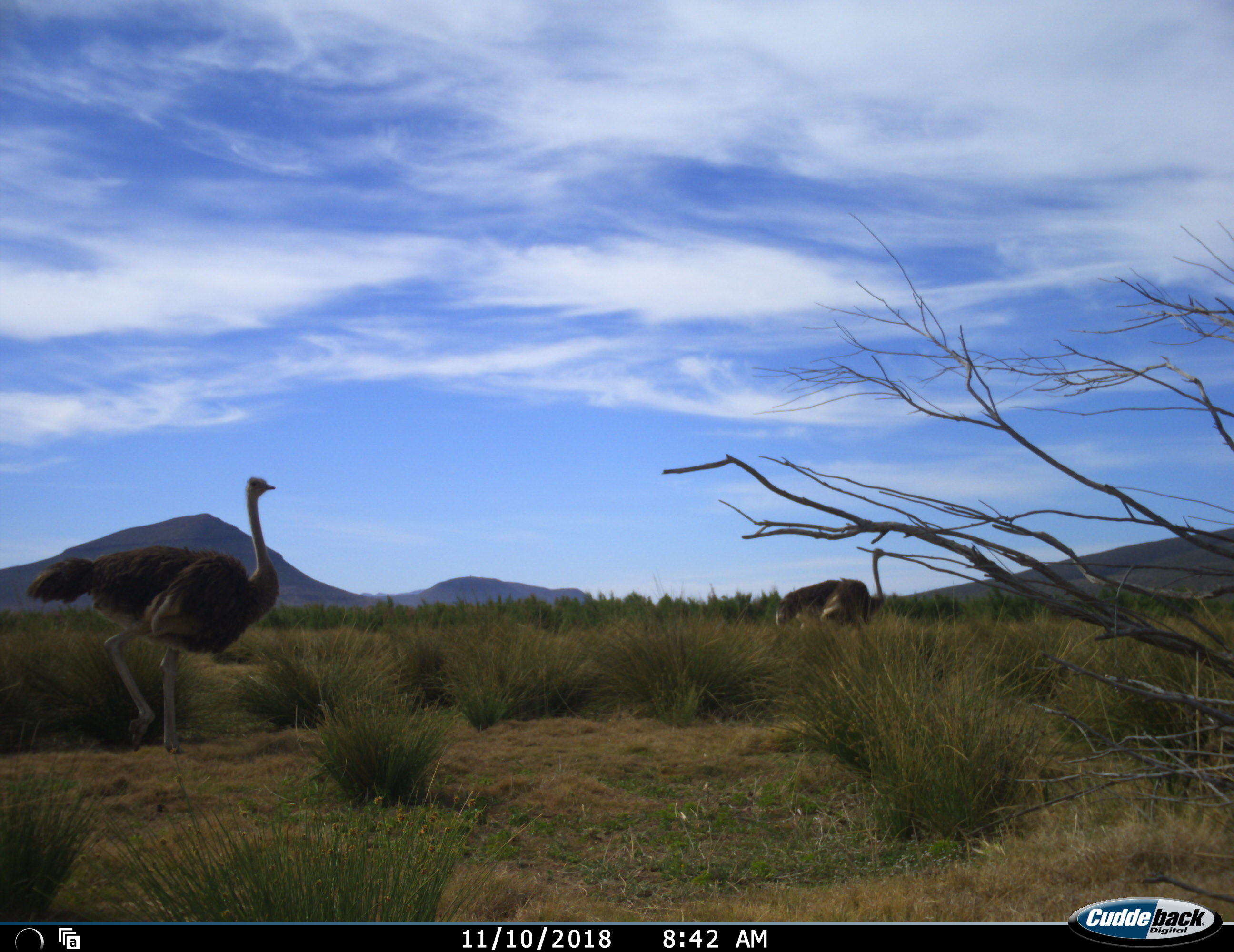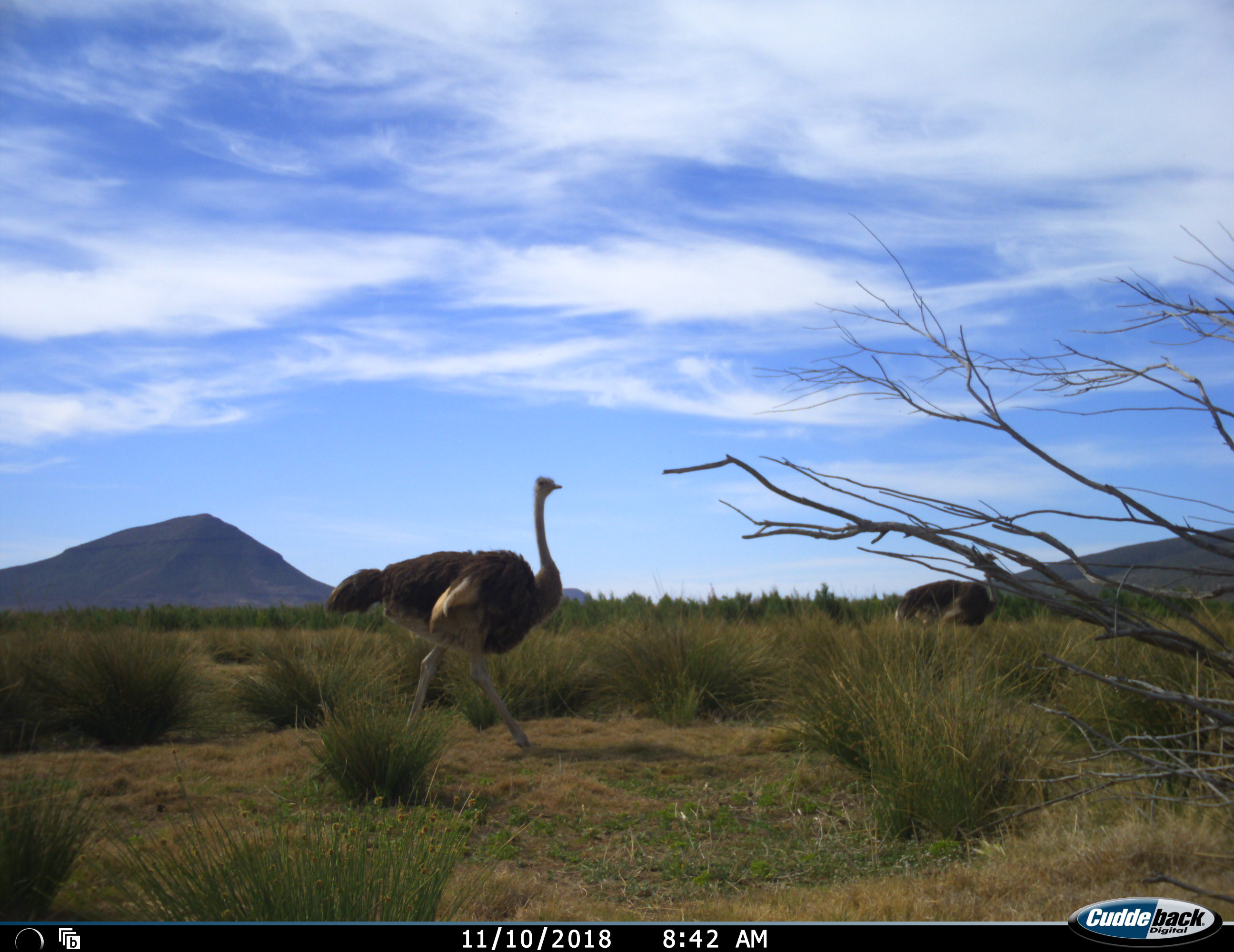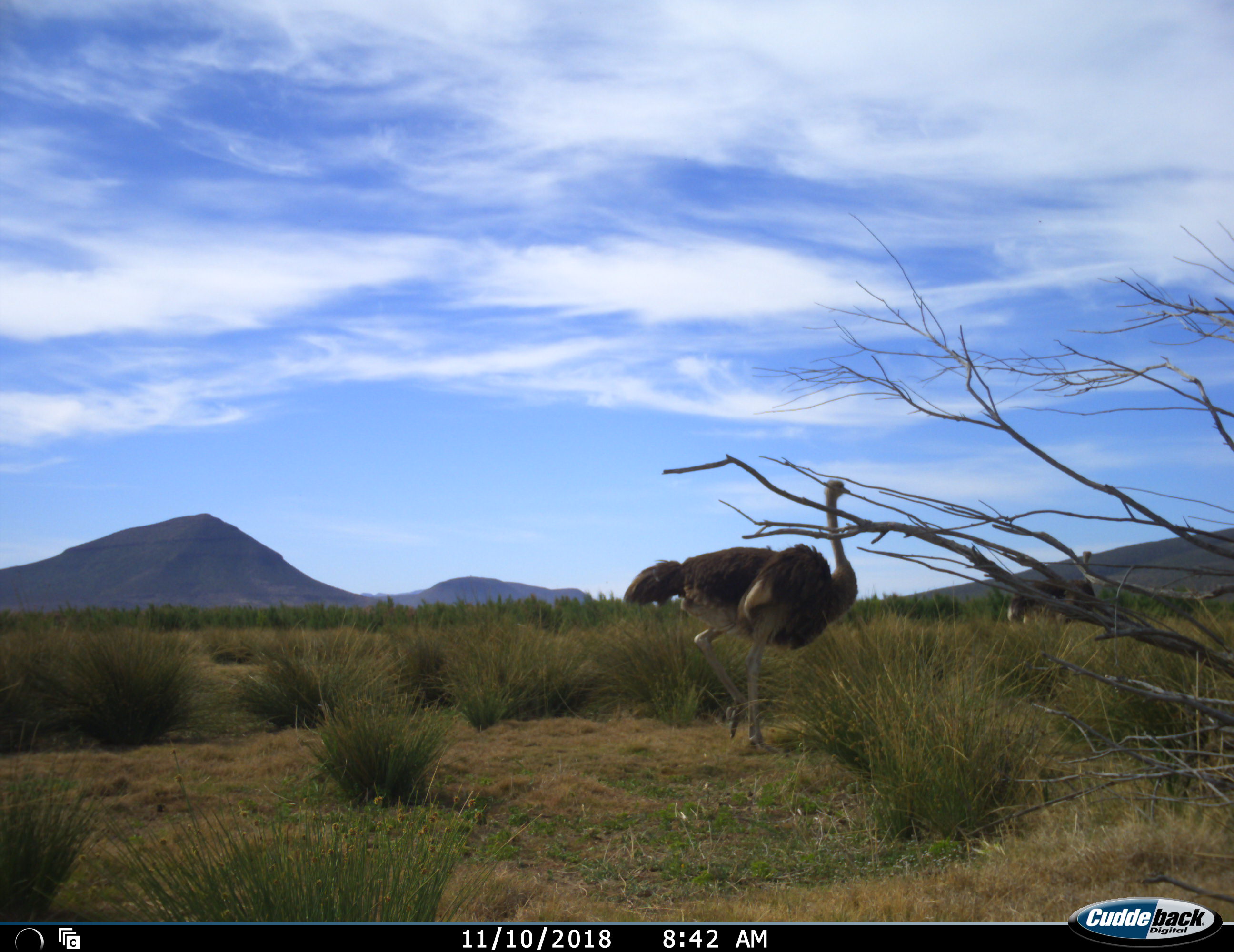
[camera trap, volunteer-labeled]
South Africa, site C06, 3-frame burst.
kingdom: Animalia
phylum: Chordata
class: Aves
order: Struthioniformes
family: Struthionidae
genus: Struthio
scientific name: Struthio camelus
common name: ostrich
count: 2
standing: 10%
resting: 0%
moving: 90%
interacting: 0%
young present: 0%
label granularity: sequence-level